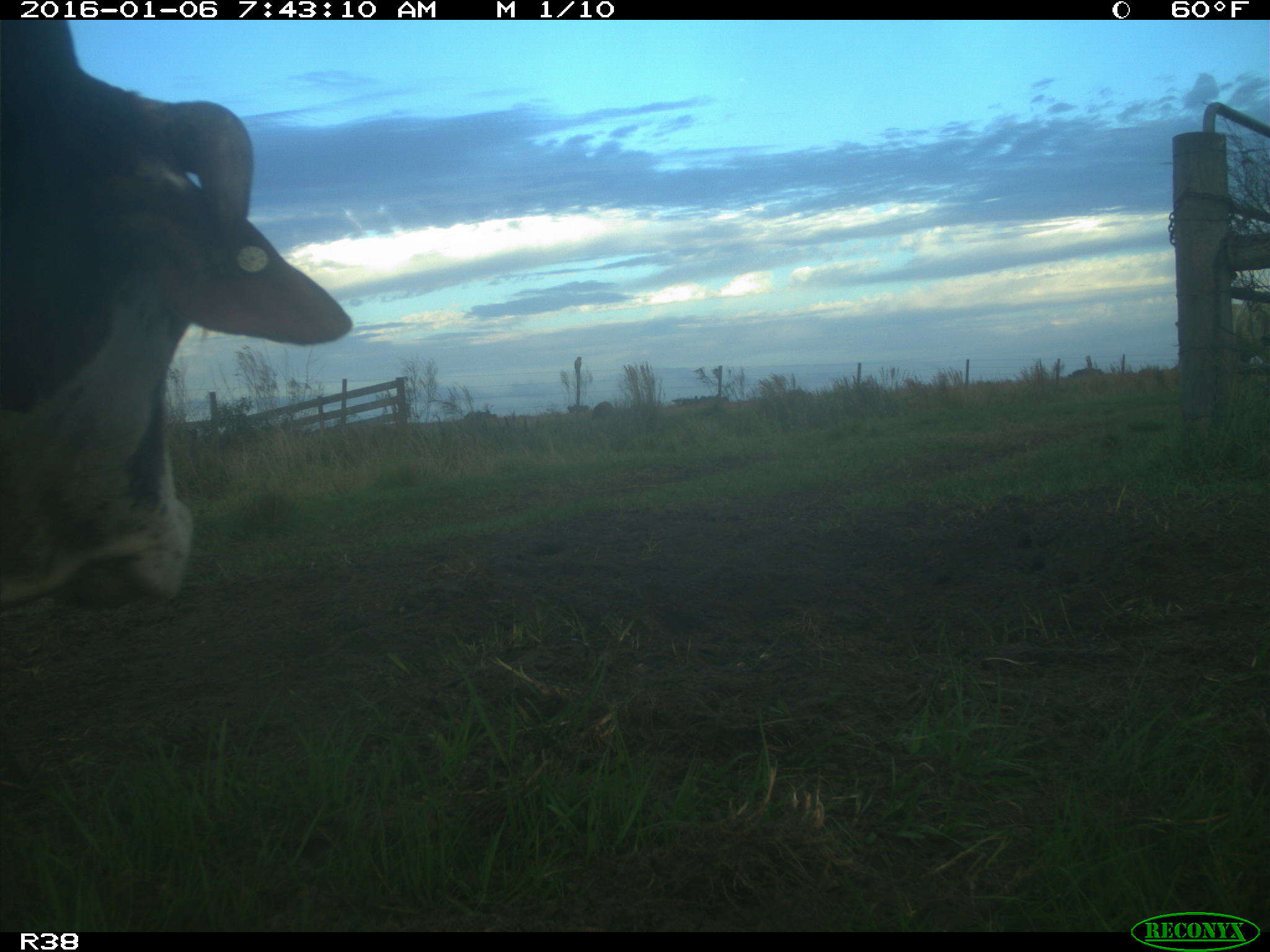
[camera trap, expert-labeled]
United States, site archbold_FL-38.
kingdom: Animalia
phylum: Chordata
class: Mammalia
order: Artiodactyla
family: Bovidae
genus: Bos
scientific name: Bos taurus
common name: domestic cow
Bos taurus (domestic cow).